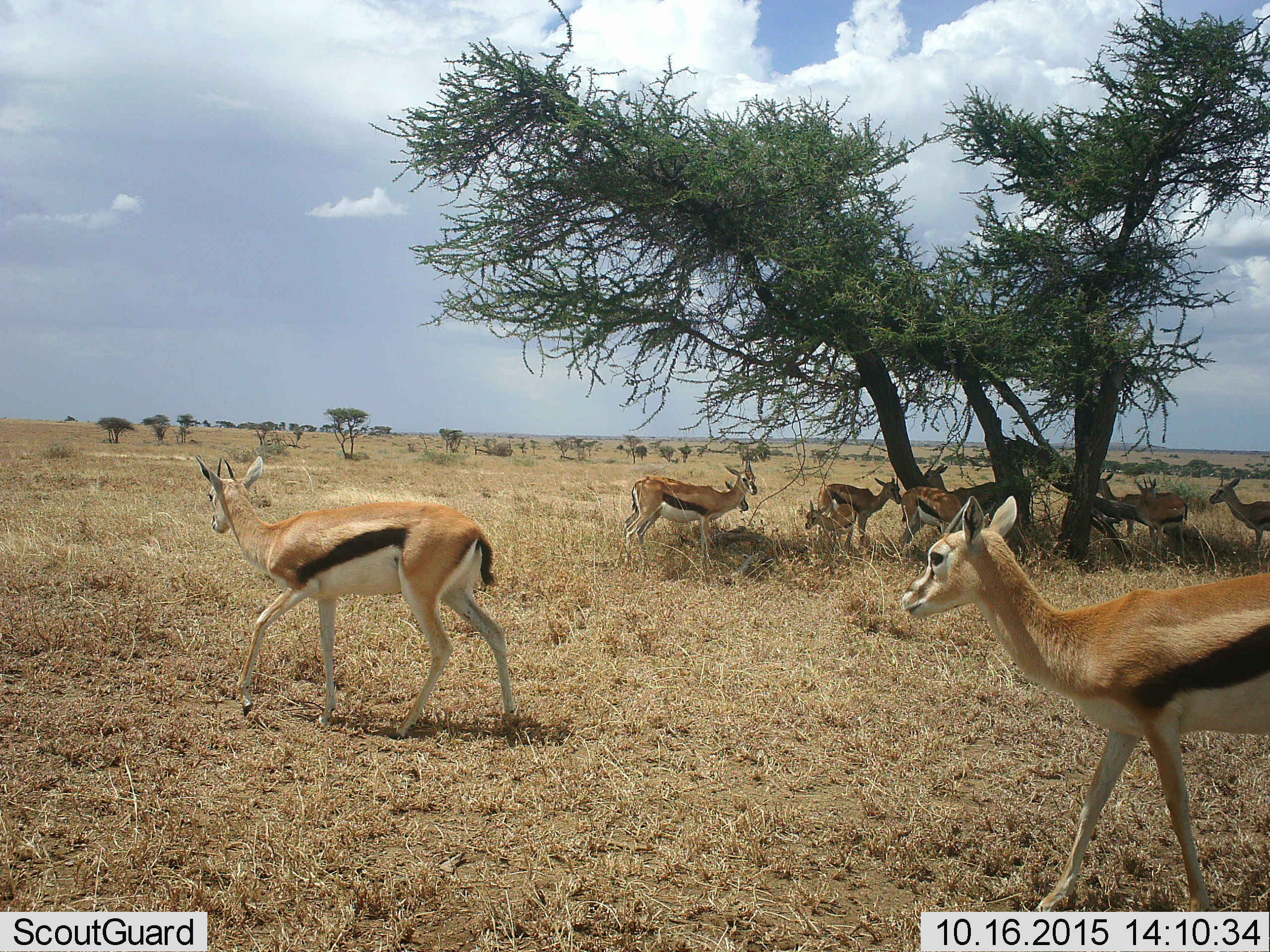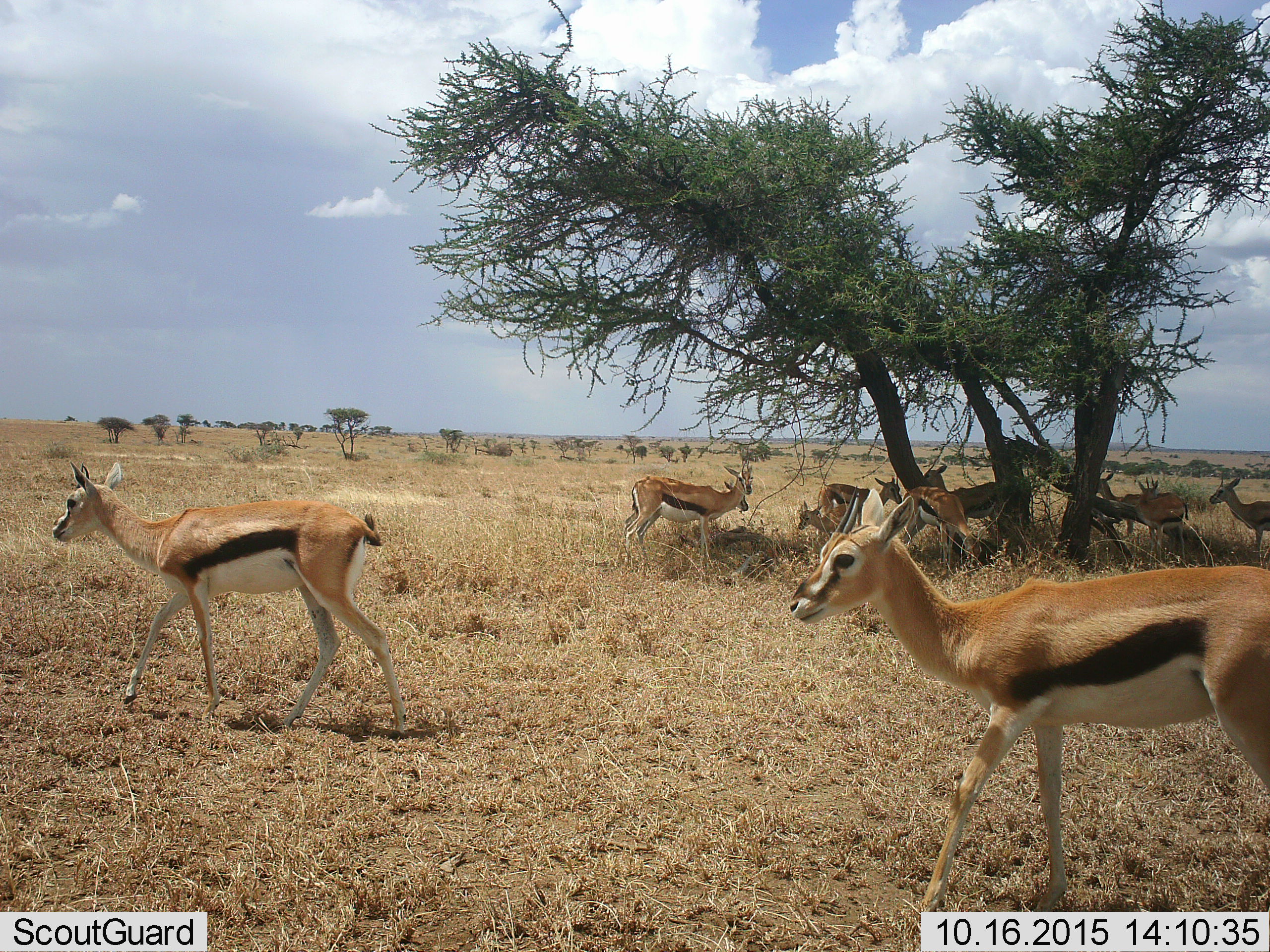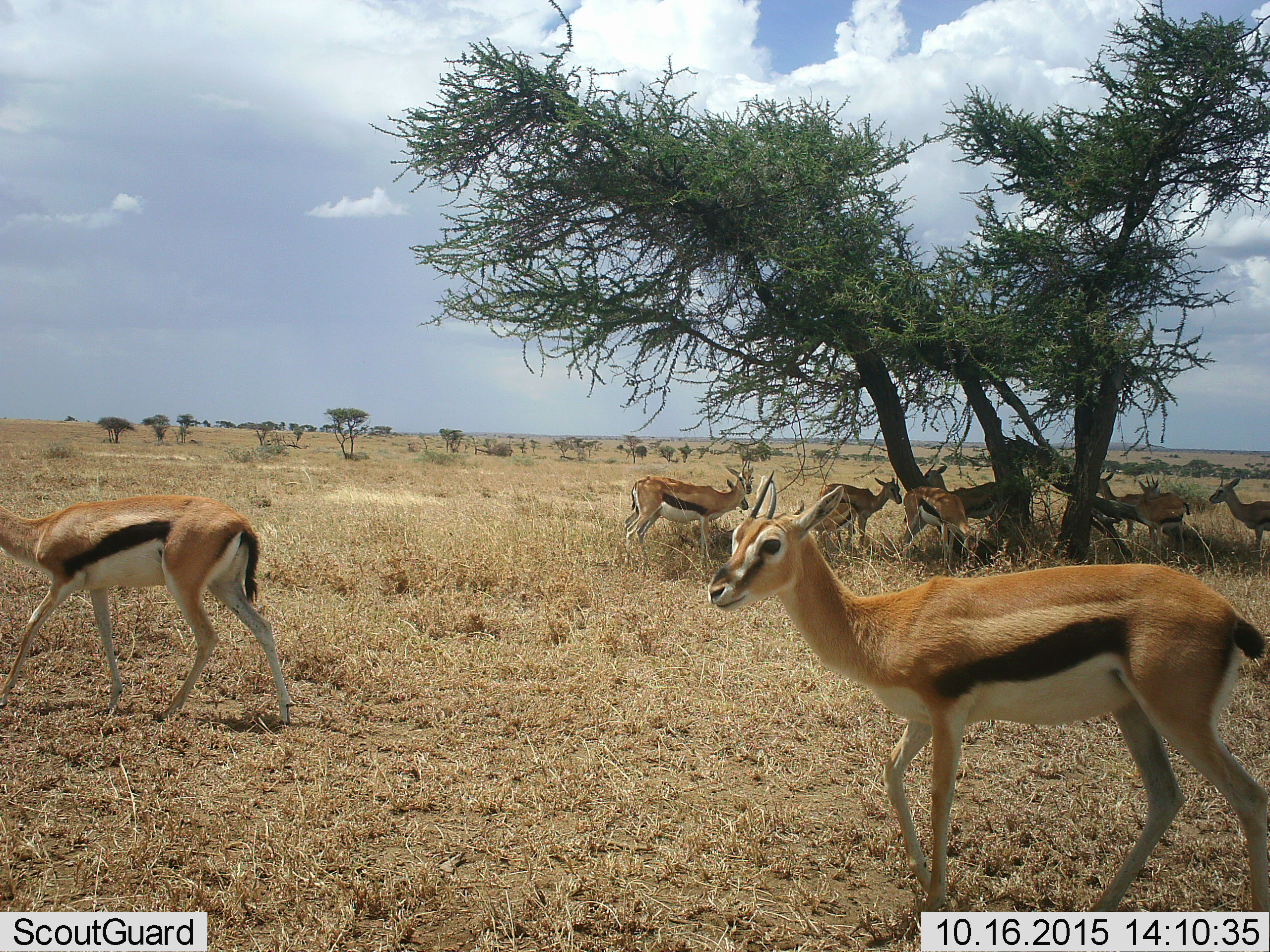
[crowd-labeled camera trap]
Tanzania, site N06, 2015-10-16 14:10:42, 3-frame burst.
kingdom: Animalia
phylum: Chordata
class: Mammalia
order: Artiodactyla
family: Bovidae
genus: Eudorcas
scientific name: Eudorcas thomsonii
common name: thomson's gazelle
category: gazellethomsons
Gazellethomsons (thomson's gazelle) (Eudorcas thomsonii), count 11-50. Behavior (volunteer vote fractions): standing 78%, resting 33%, moving 67%, interacting 44%. Young present (vote fraction): 89%. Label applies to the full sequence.